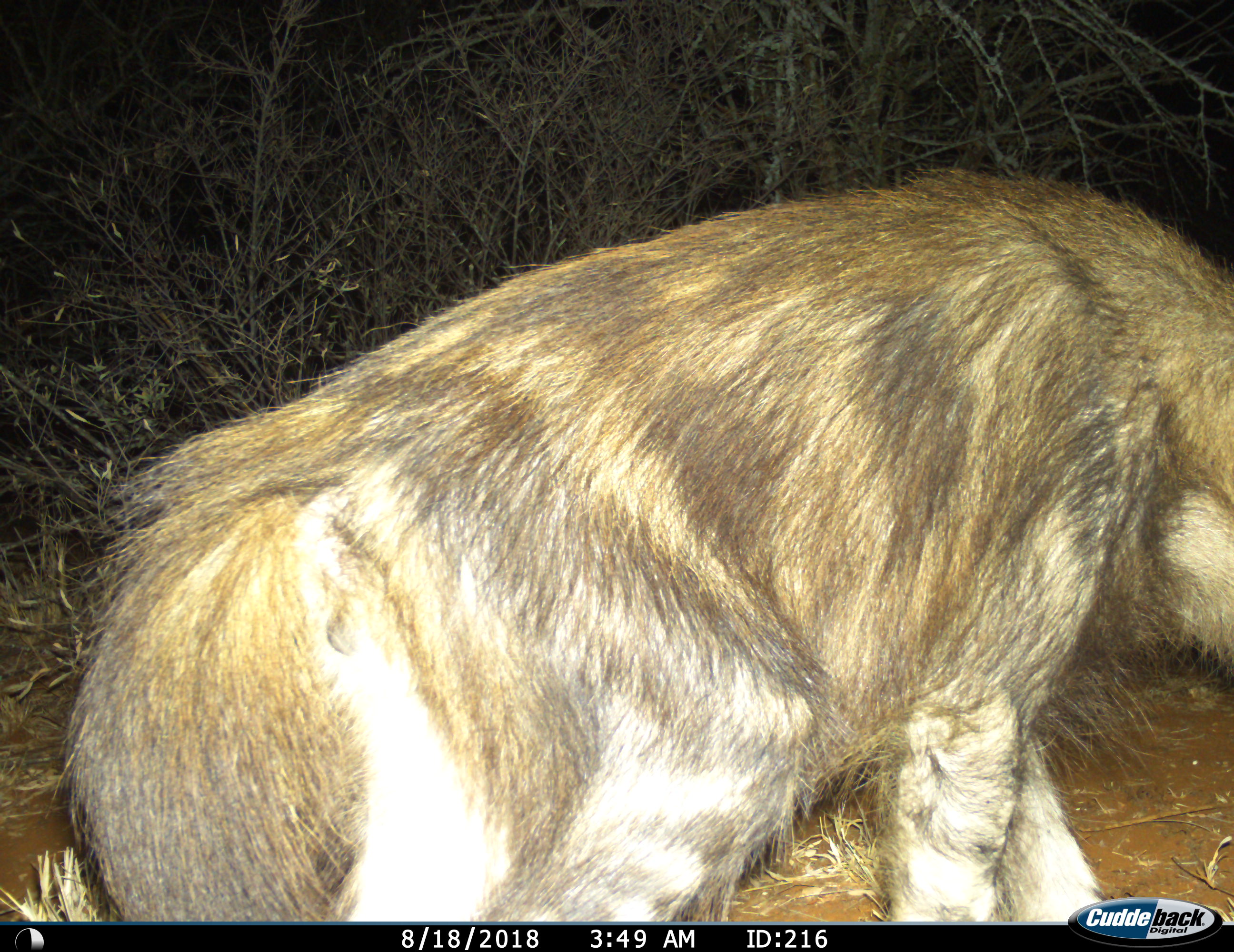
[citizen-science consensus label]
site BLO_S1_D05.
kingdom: Animalia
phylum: Chordata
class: Mammalia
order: Carnivora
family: Hyaenidae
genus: Parahyaena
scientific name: Parahyaena brunnea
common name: brown hyena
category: hyenabrown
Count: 1.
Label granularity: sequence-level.